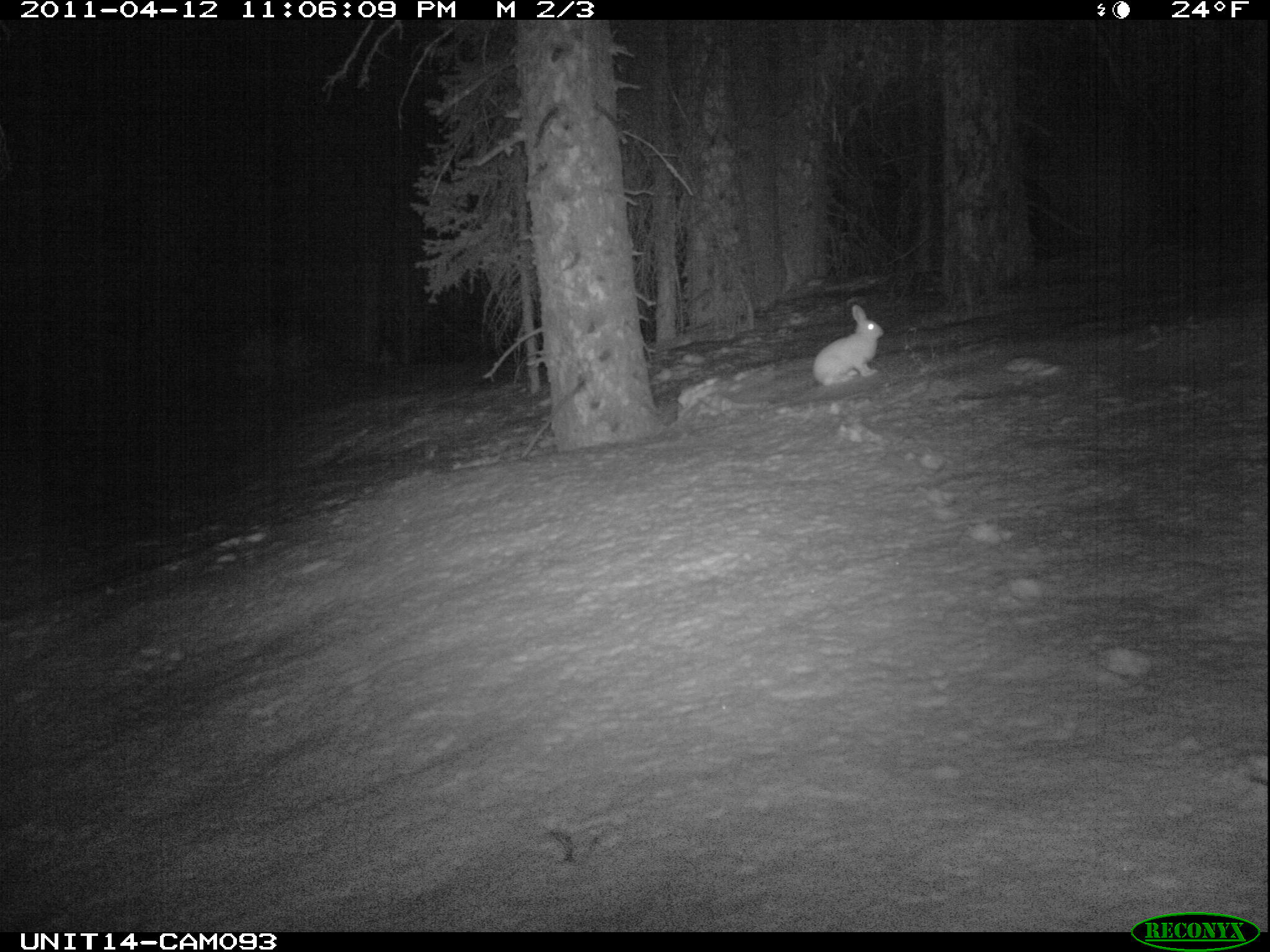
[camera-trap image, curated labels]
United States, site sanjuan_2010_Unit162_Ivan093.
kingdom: Animalia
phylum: Chordata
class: Mammalia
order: Lagomorpha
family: Leporidae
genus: Lepus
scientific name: Lepus americanus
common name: snowshoe hare